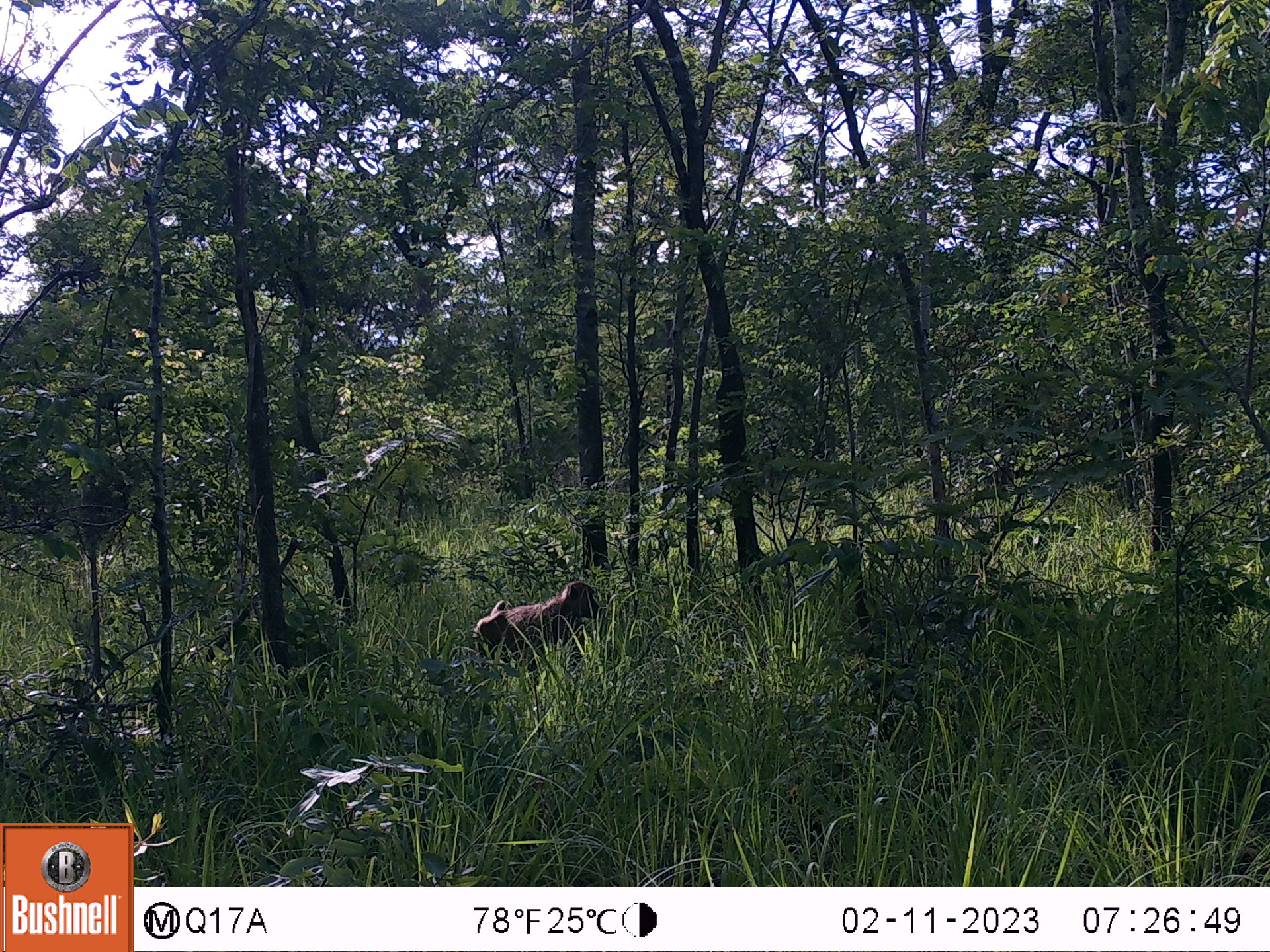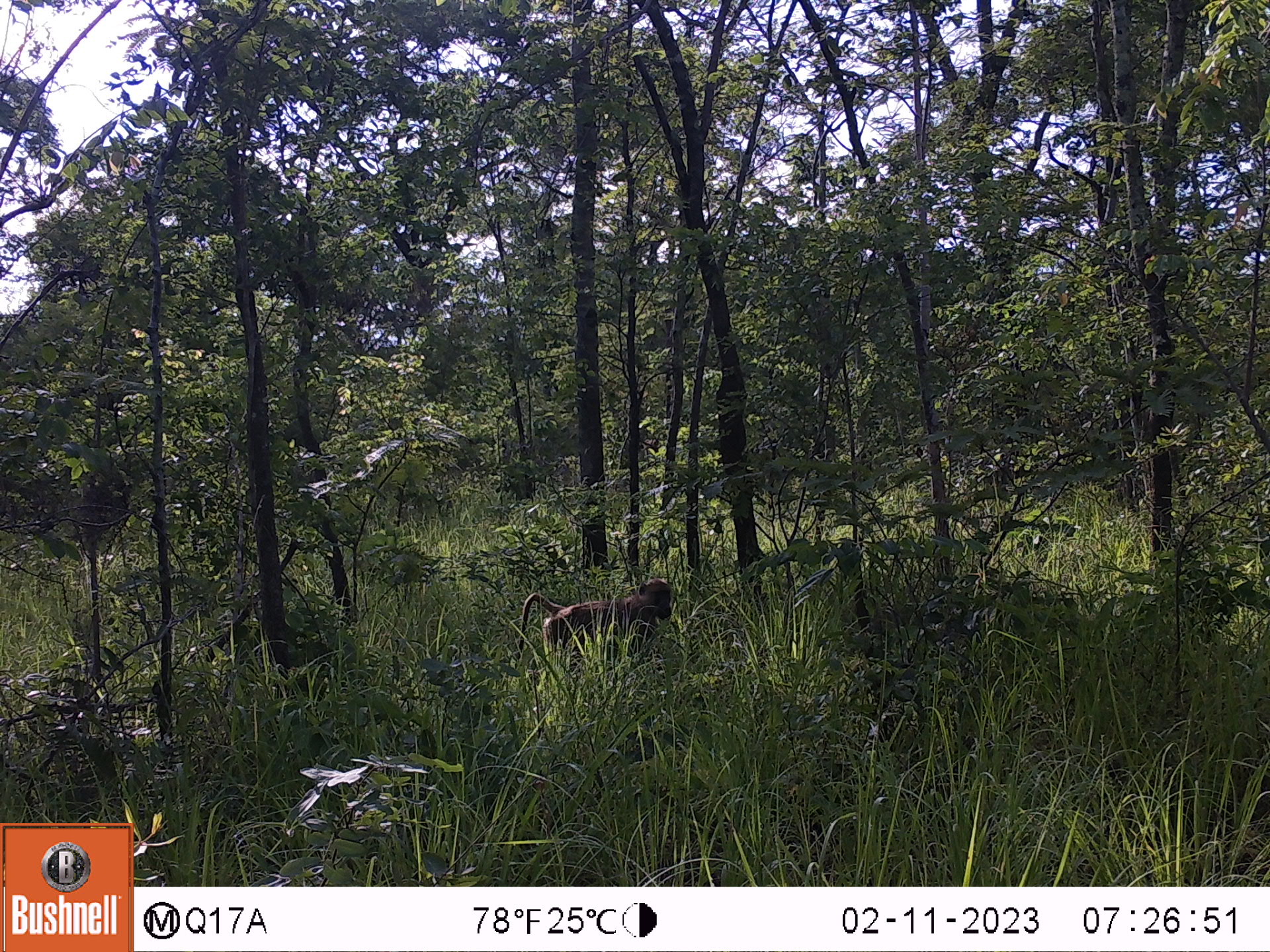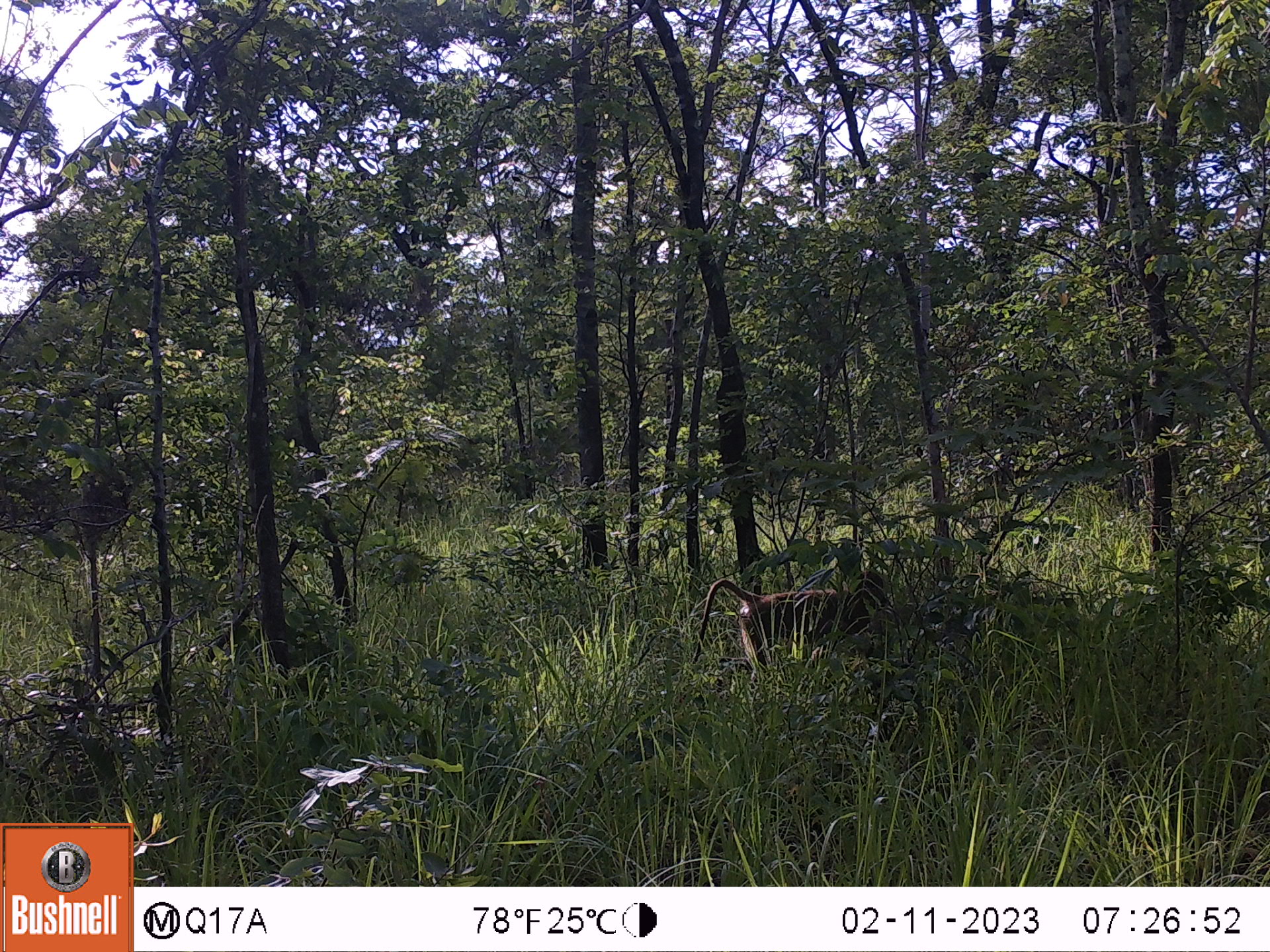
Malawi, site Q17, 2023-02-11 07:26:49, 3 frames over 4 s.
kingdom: Animalia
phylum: Chordata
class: Mammalia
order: Primates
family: Cercopithecidae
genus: Papio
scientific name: Papio cynocephalus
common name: yellow baboon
Yellow baboon (Papio cynocephalus), count 1.